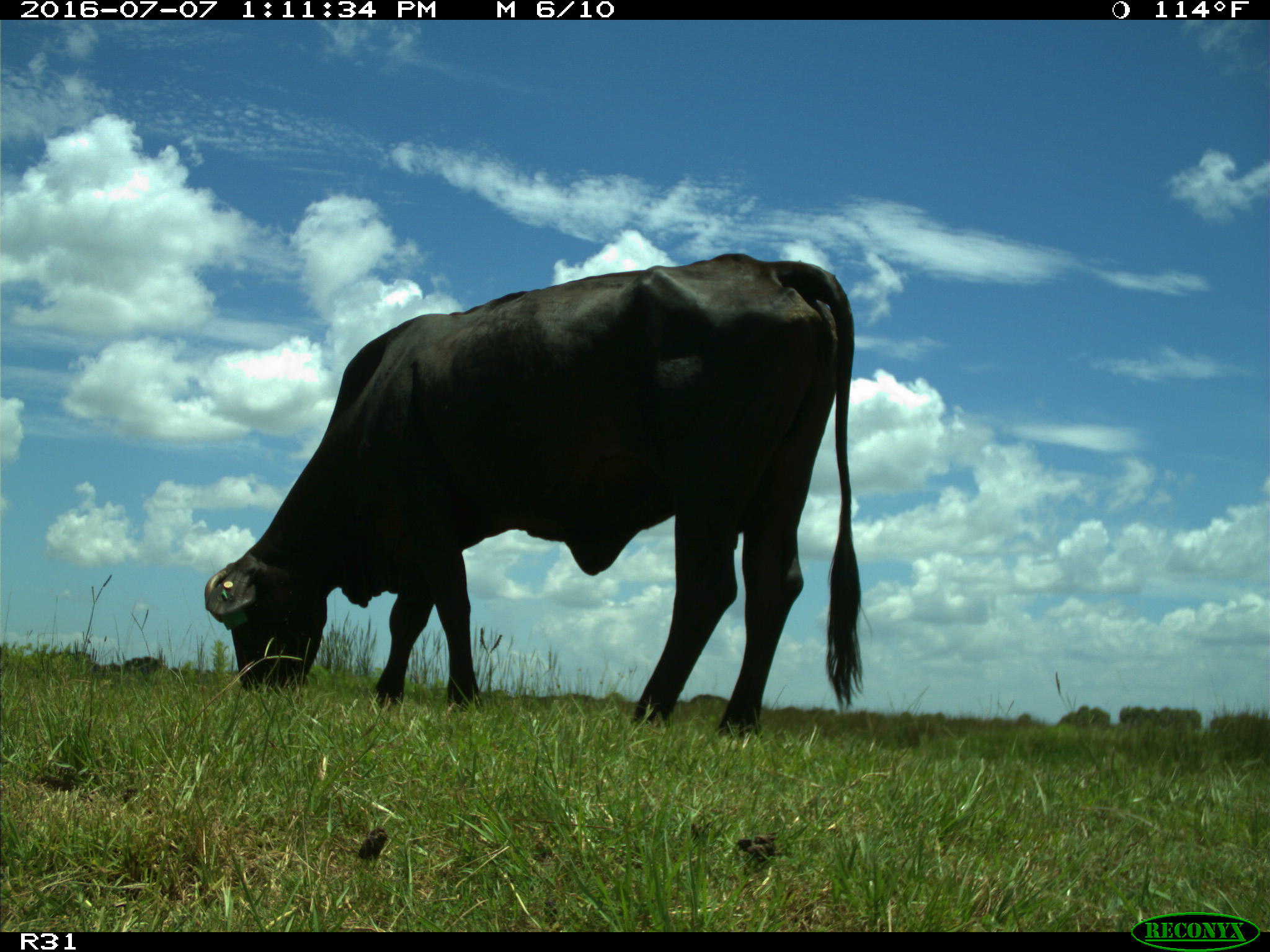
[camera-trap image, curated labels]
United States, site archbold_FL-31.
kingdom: Animalia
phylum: Chordata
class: Mammalia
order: Artiodactyla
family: Bovidae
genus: Bos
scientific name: Bos taurus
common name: domestic cow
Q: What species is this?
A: Bos taurus (domestic cow).